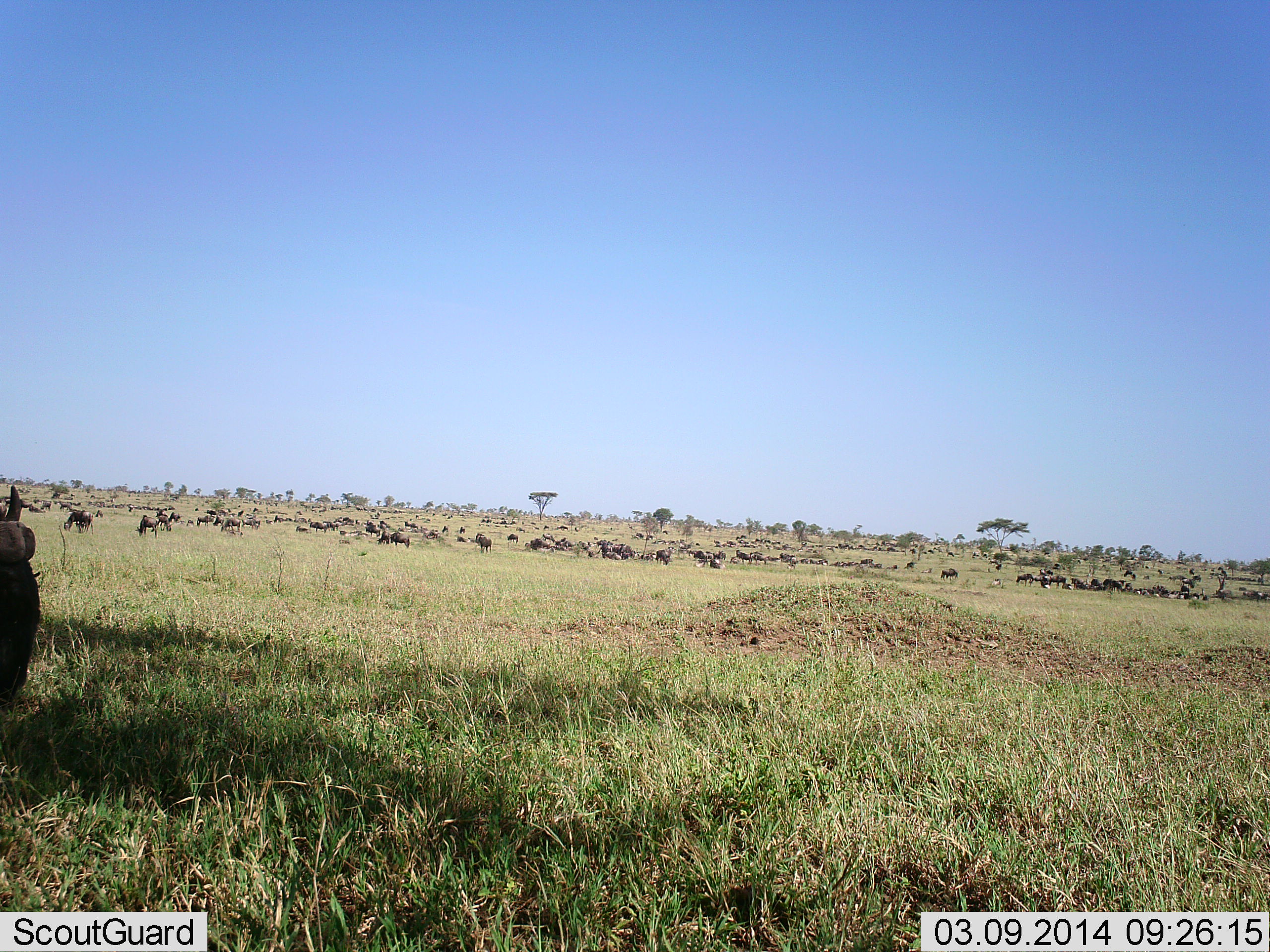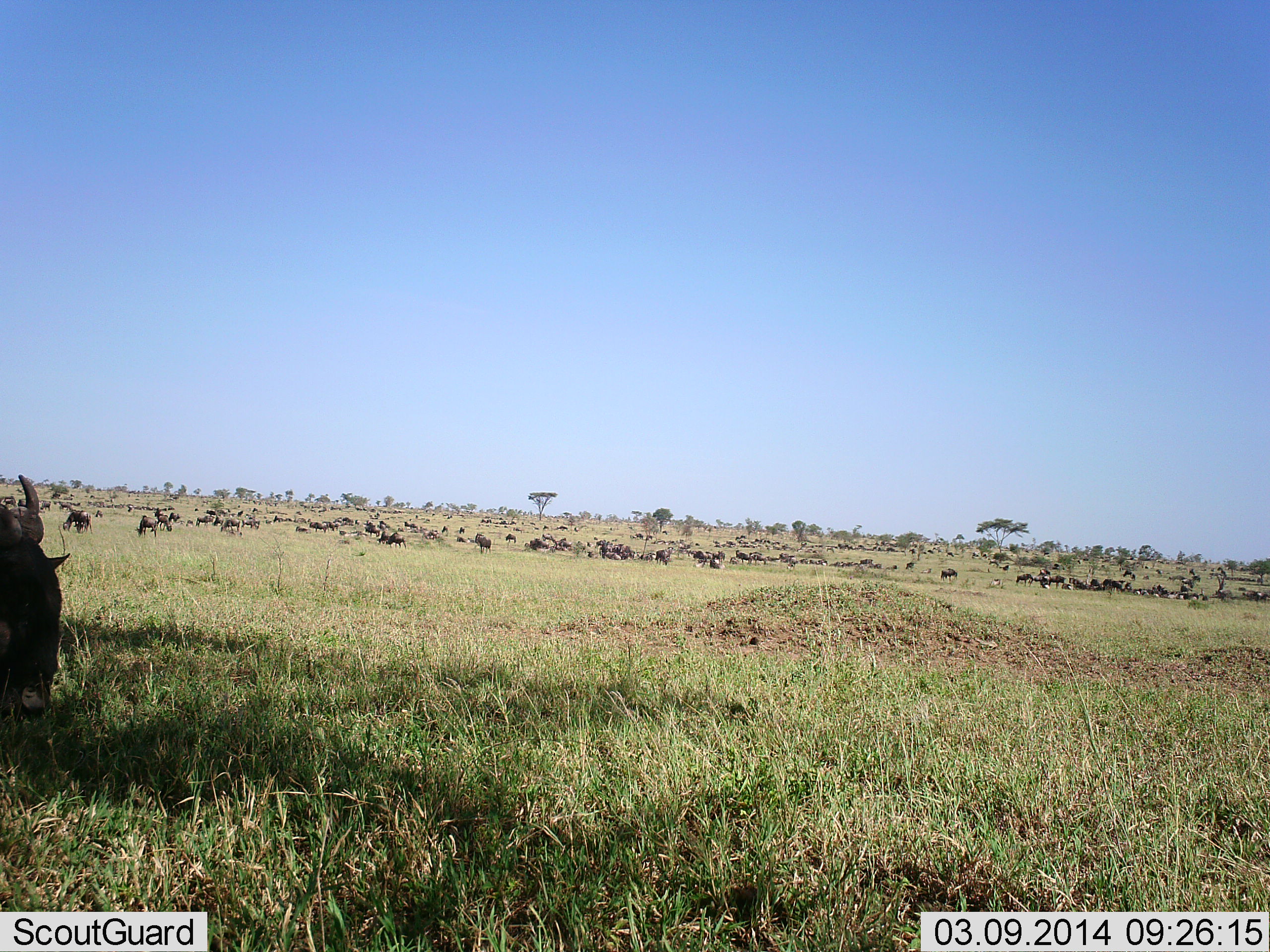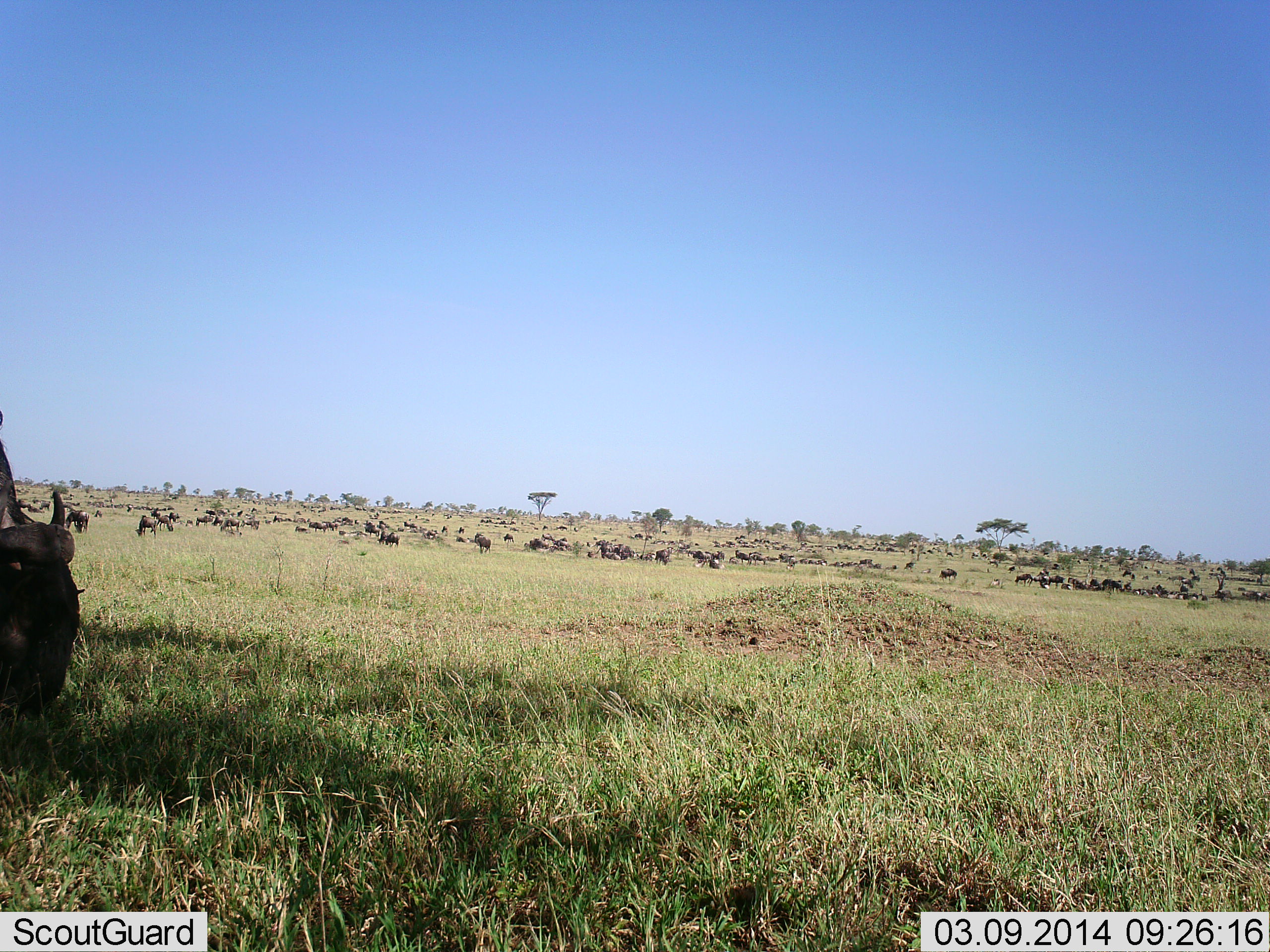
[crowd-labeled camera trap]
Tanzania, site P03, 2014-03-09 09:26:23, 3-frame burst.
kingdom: Animalia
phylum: Chordata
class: Mammalia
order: Artiodactyla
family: Bovidae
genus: Connochaetes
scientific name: Connochaetes taurinus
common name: blue wildebeest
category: wildebeest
Wildebeest (blue wildebeest) (Connochaetes taurinus), count 51+. Behavior (volunteer vote fractions): standing 40%, resting 0%, moving 50%, interacting 0%. Young present (vote fraction): 0%. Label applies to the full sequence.